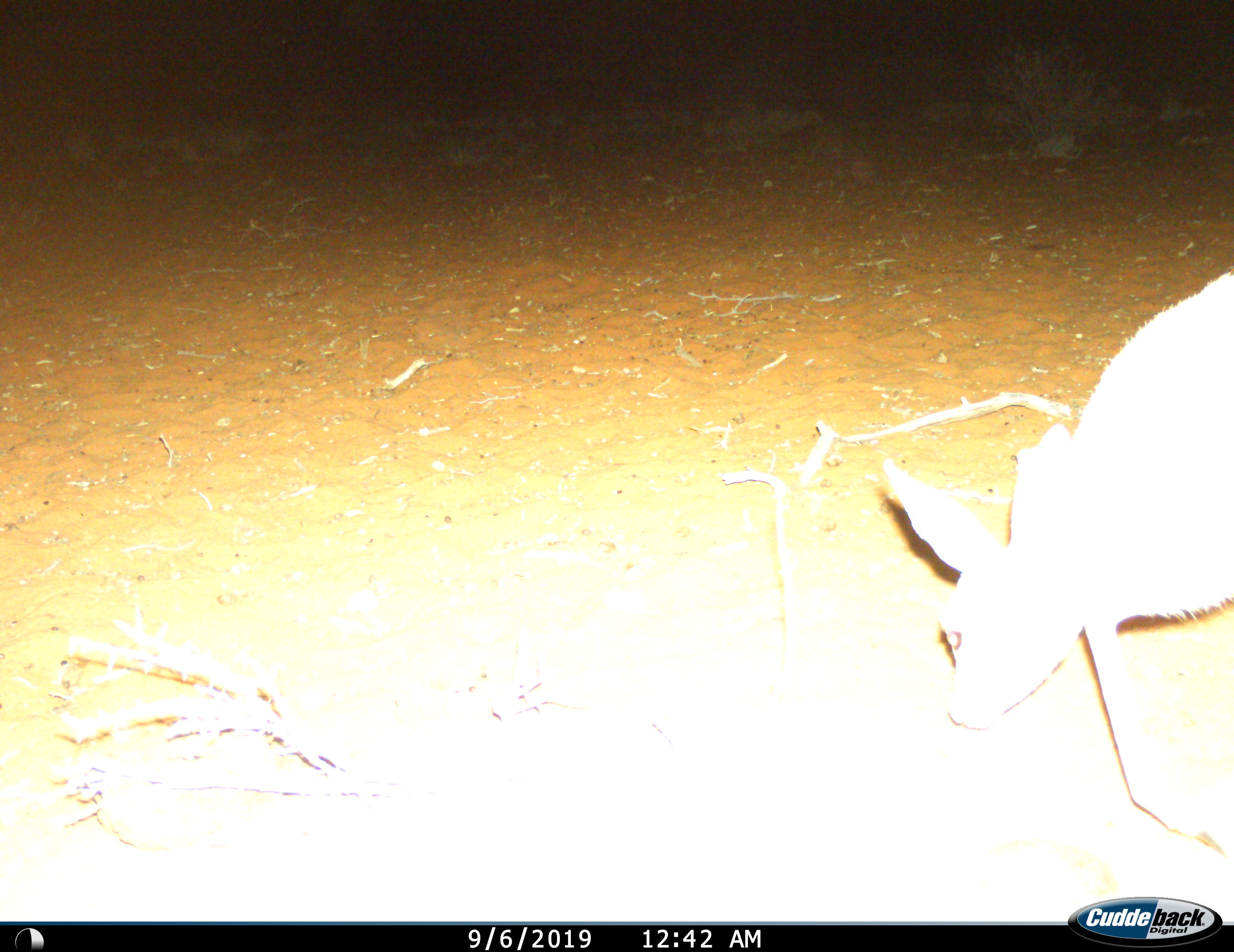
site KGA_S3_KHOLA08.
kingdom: Animalia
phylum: Chordata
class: Mammalia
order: Artiodactyla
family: Bovidae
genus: Raphicerus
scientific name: Raphicerus campestris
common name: steenbok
Steenbok (Raphicerus campestris), count 1. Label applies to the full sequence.